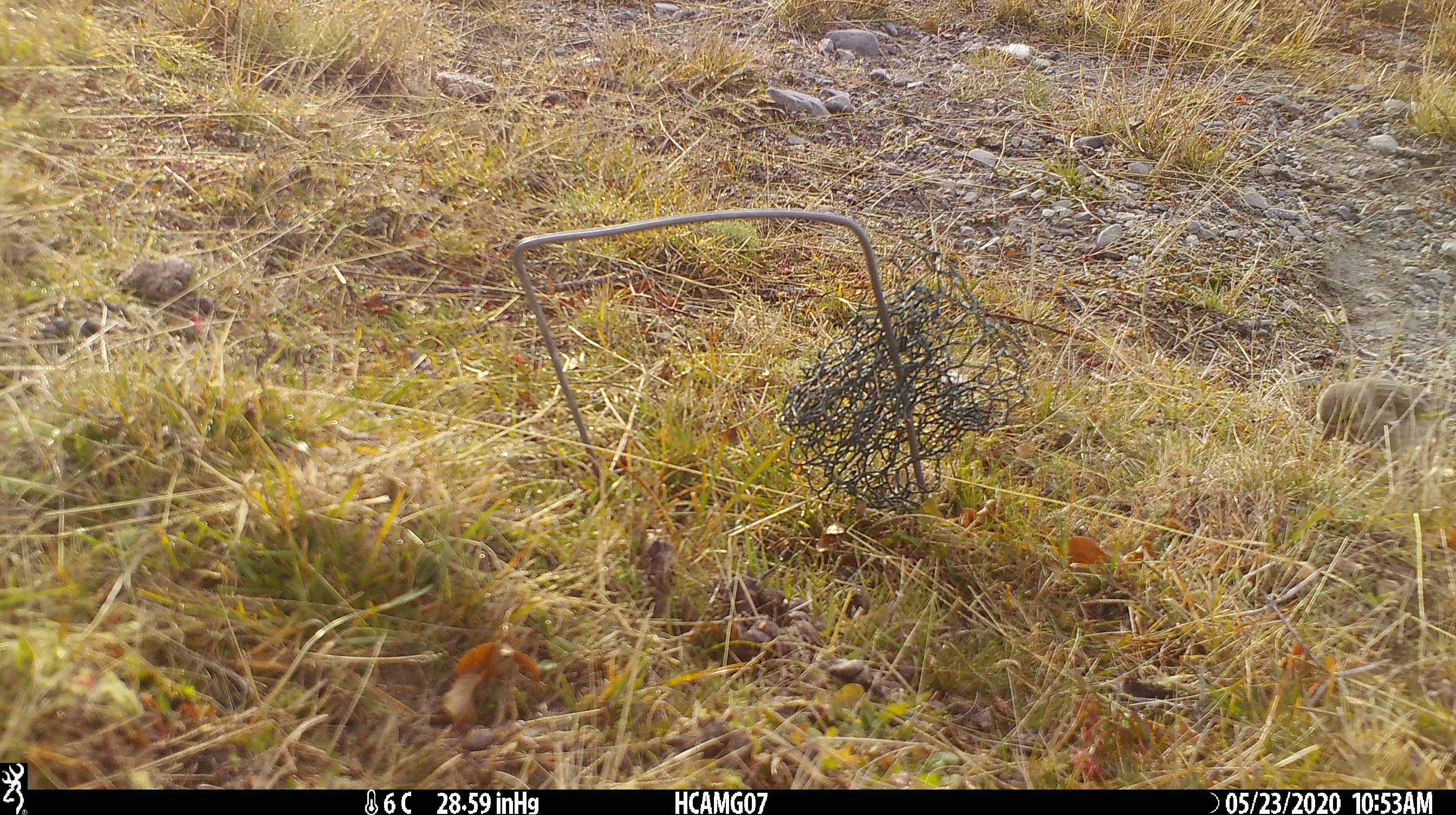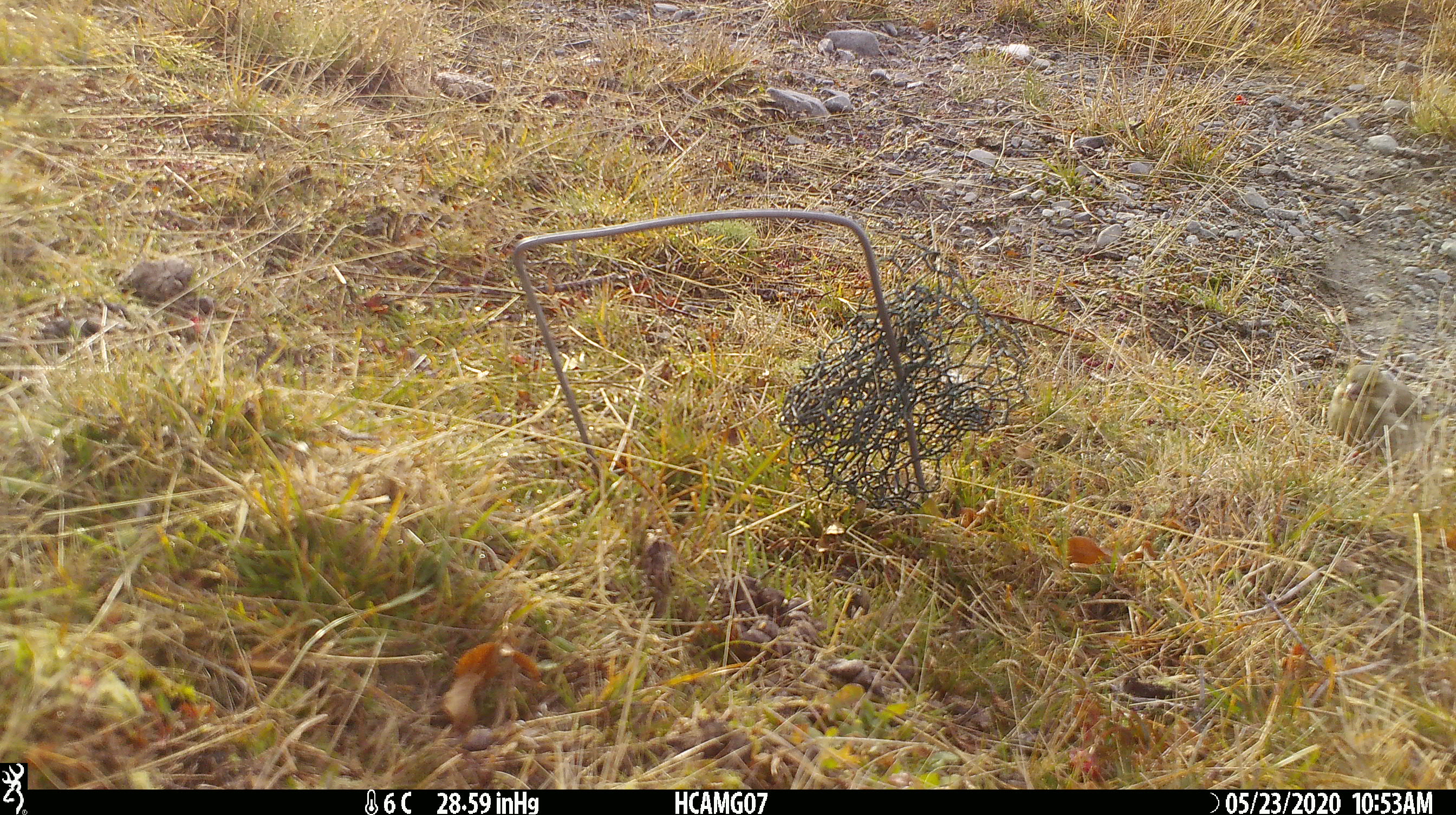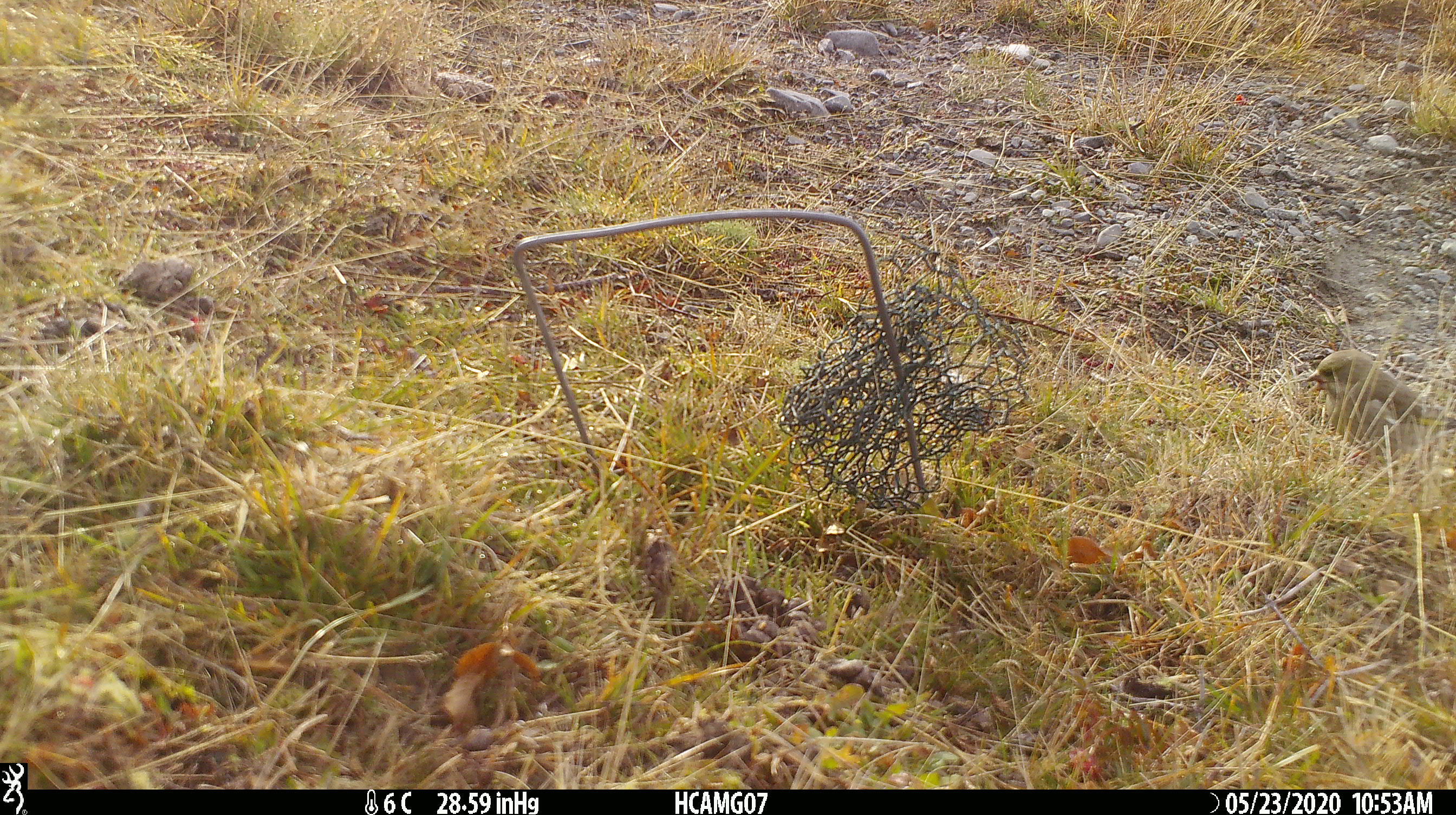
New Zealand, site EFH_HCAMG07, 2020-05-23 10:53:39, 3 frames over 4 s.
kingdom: Animalia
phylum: Chordata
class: Aves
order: Passeriformes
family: Fringillidae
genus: Chloris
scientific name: Chloris chloris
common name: greenfinch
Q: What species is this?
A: Greenfinch (Chloris chloris).